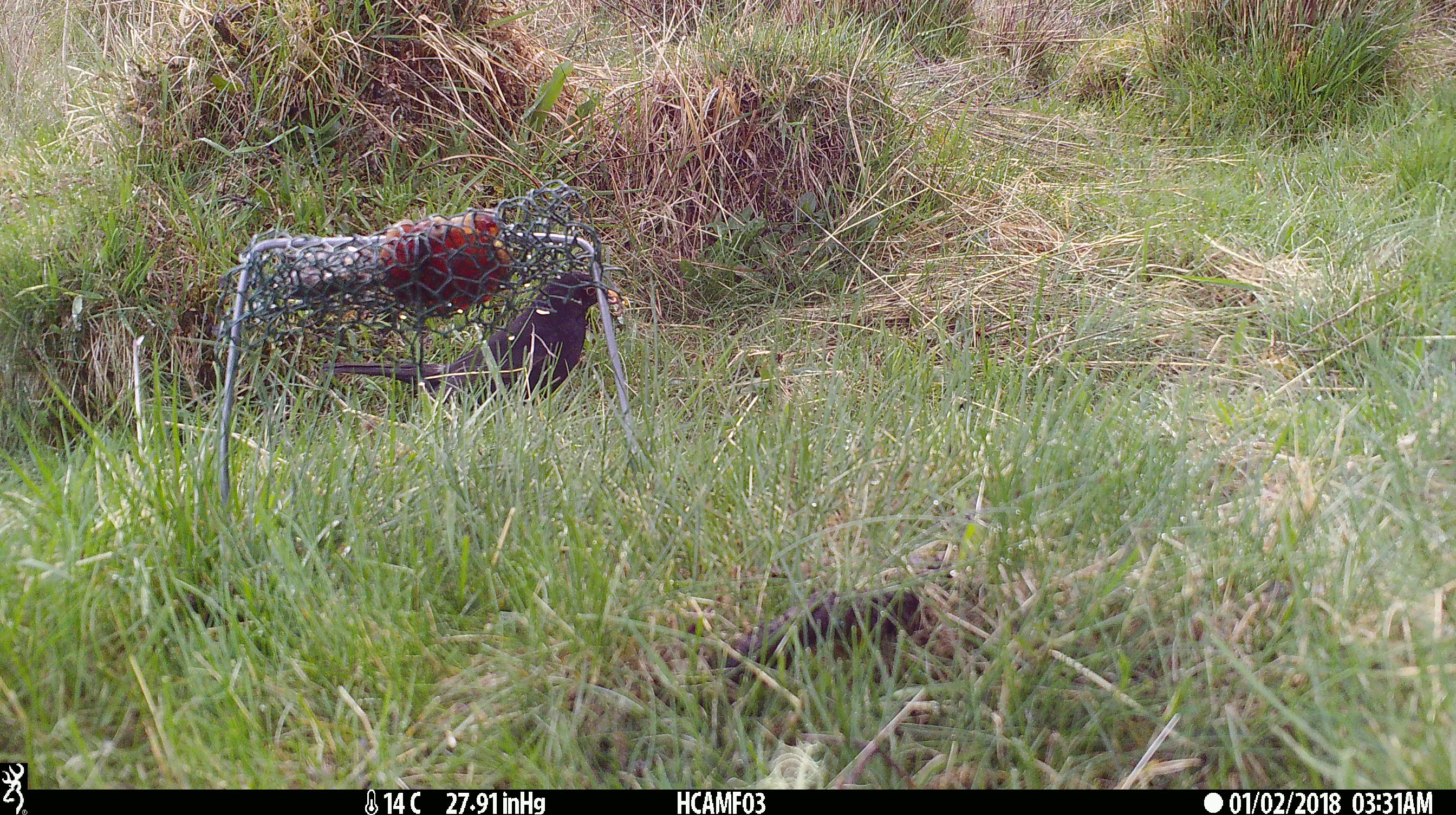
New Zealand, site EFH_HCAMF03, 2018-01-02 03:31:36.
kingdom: Animalia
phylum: Chordata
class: Aves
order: Passeriformes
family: Turdidae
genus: Turdus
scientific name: Turdus merula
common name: eurasian blackbird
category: blackbird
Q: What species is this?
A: Blackbird (eurasian blackbird) (Turdus merula).